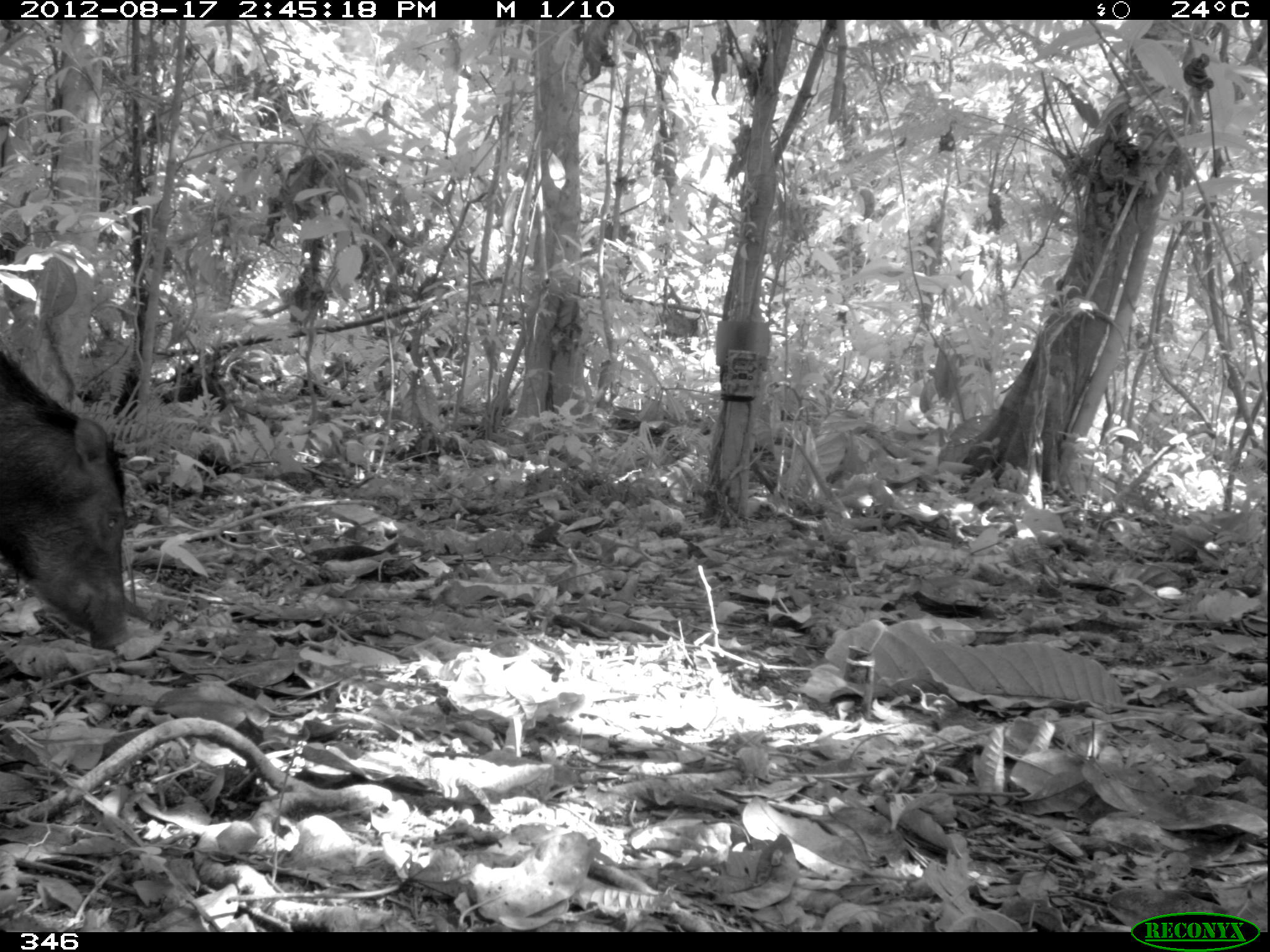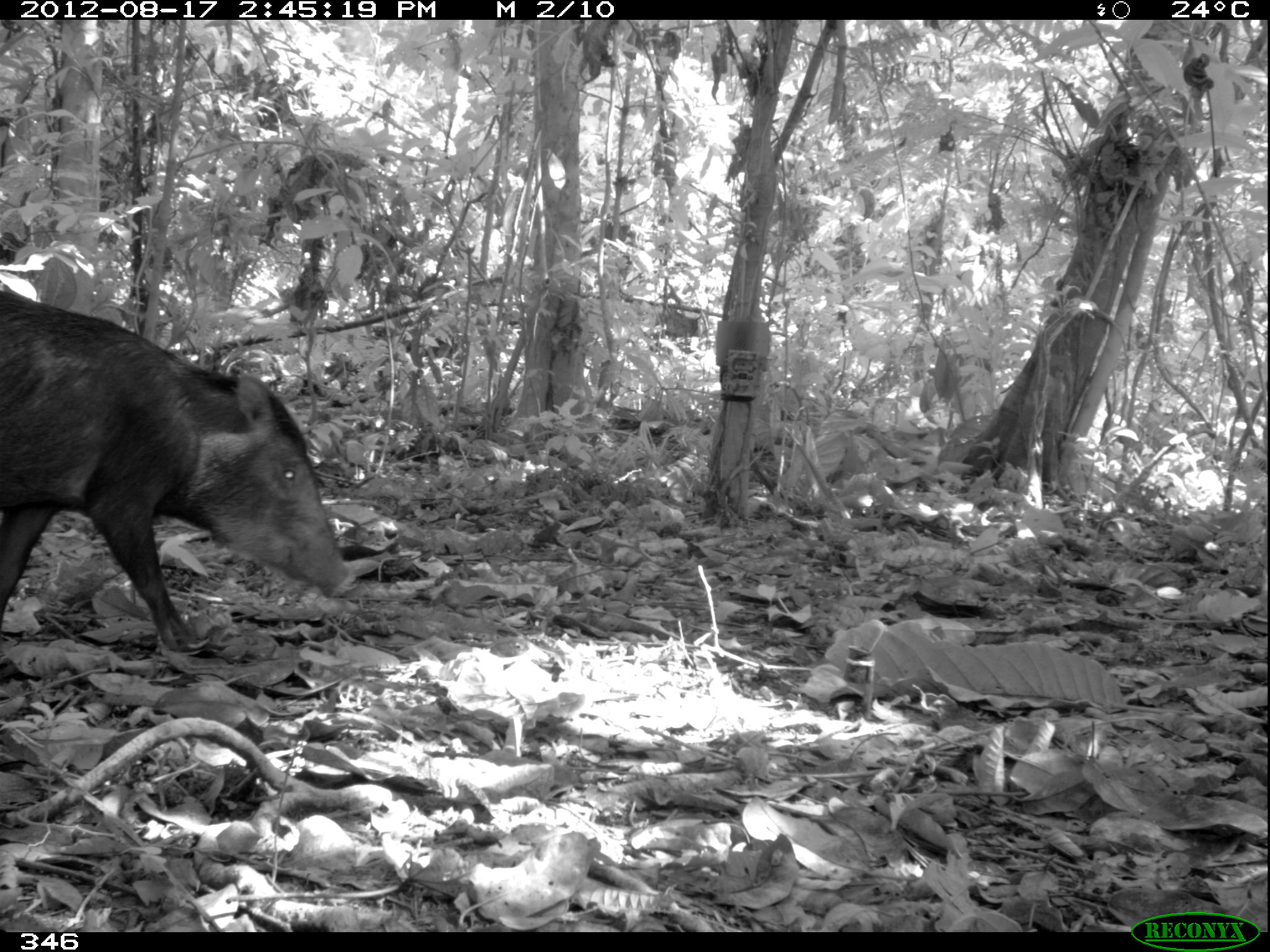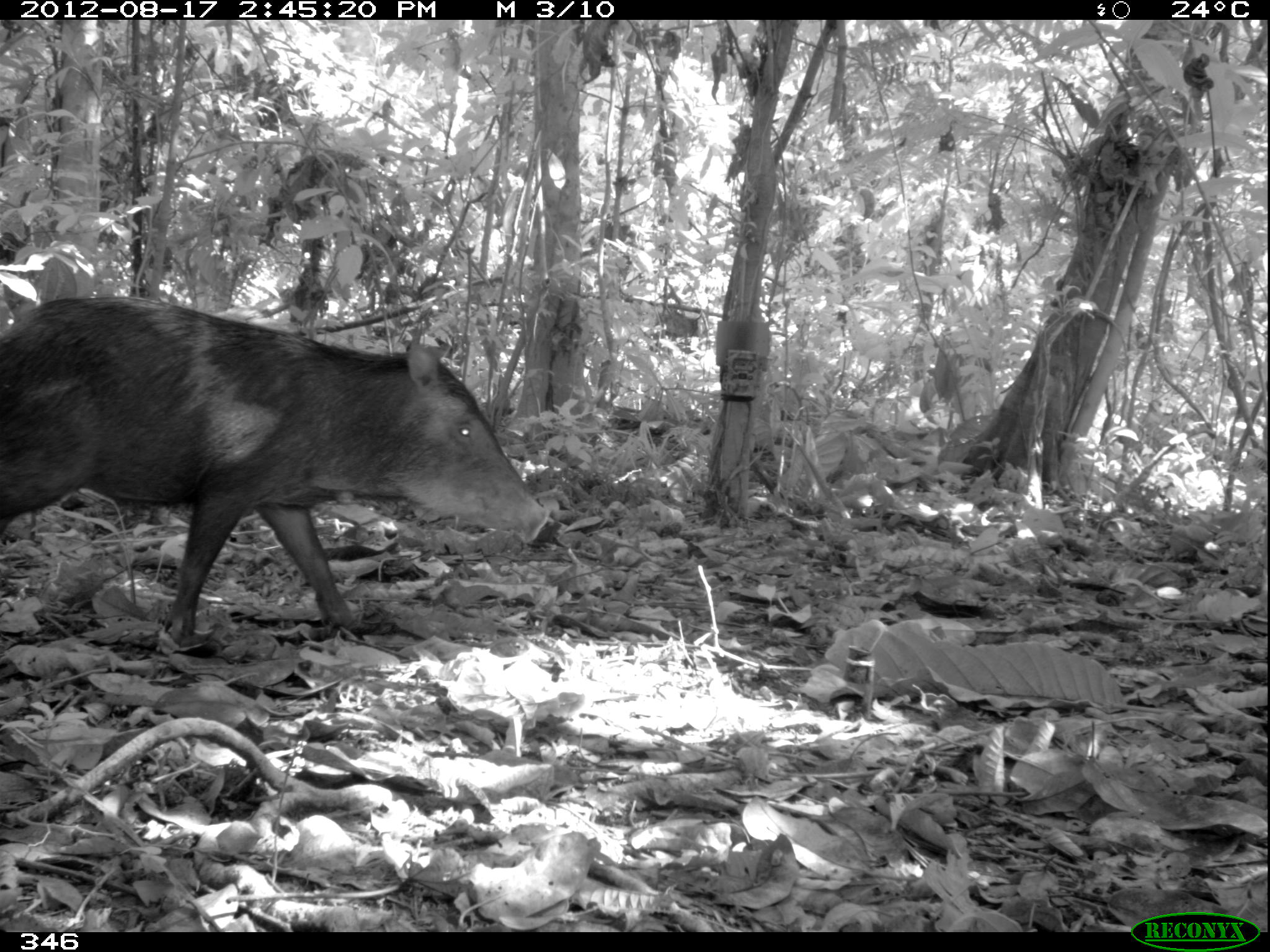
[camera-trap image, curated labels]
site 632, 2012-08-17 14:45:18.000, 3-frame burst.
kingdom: Animalia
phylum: Chordata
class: Mammalia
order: Artiodactyla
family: Tayassuidae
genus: Tayassu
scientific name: Tayassu pecari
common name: white-lipped peccary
Tayassu pecari (white-lipped peccary).